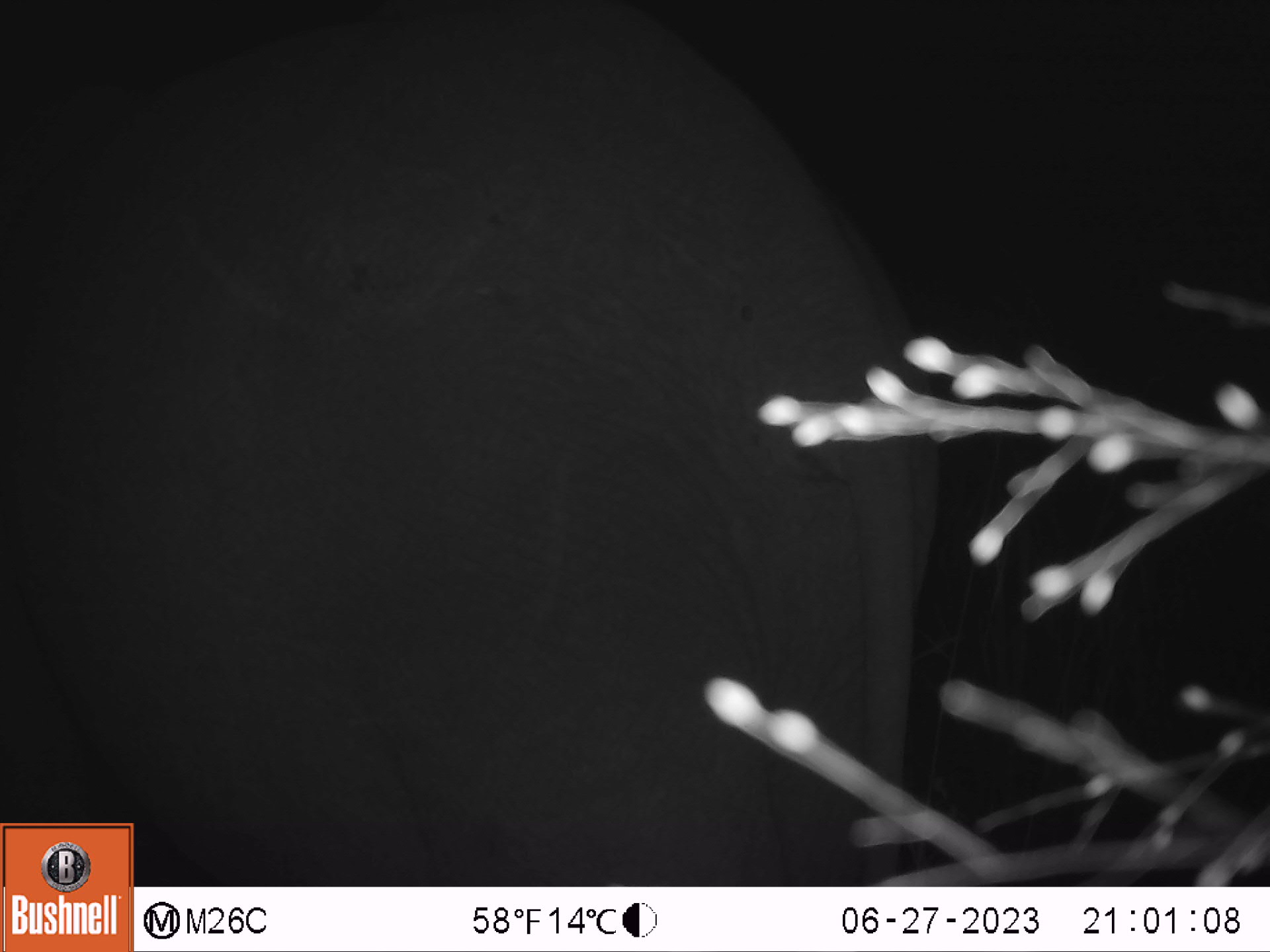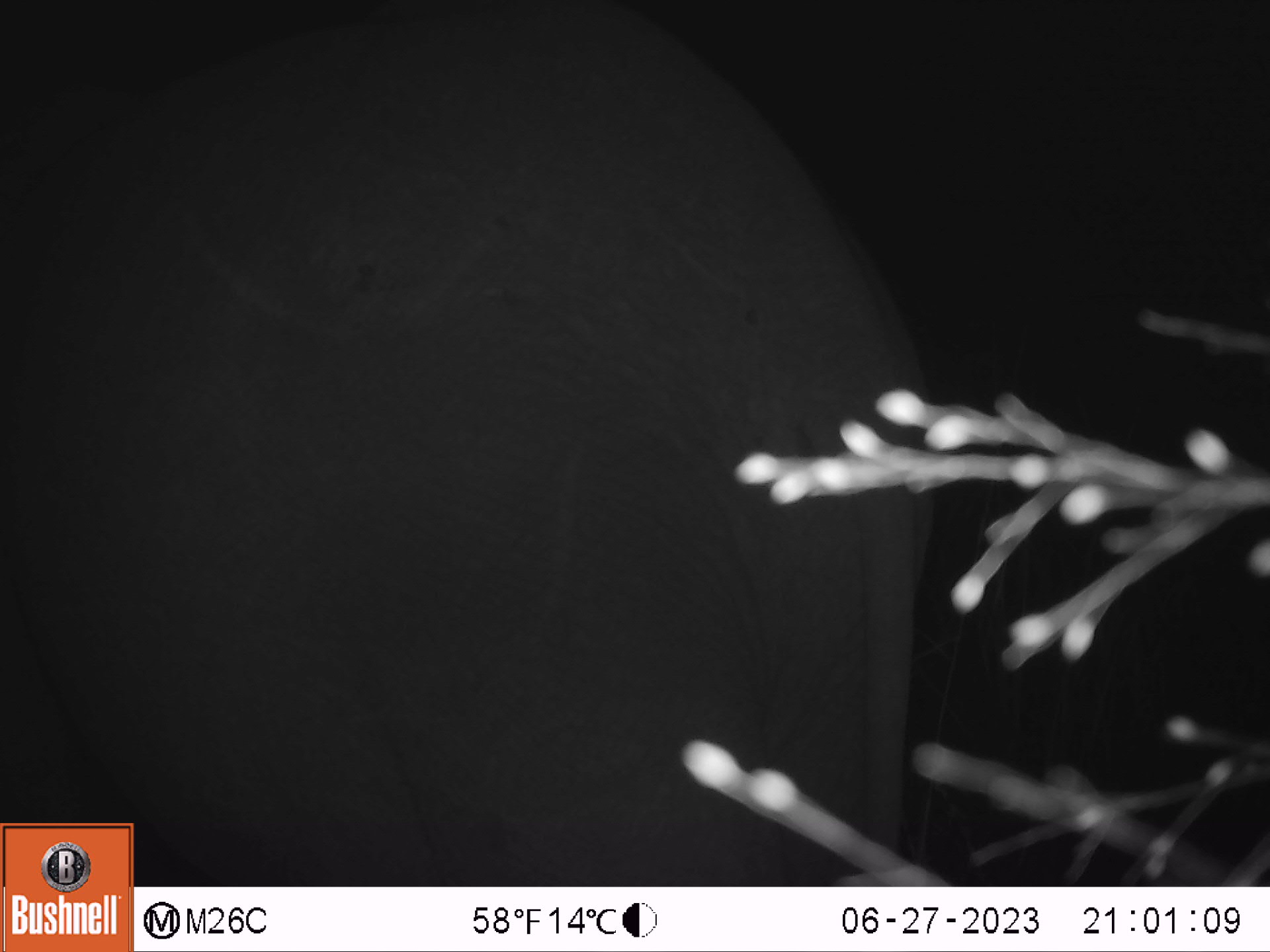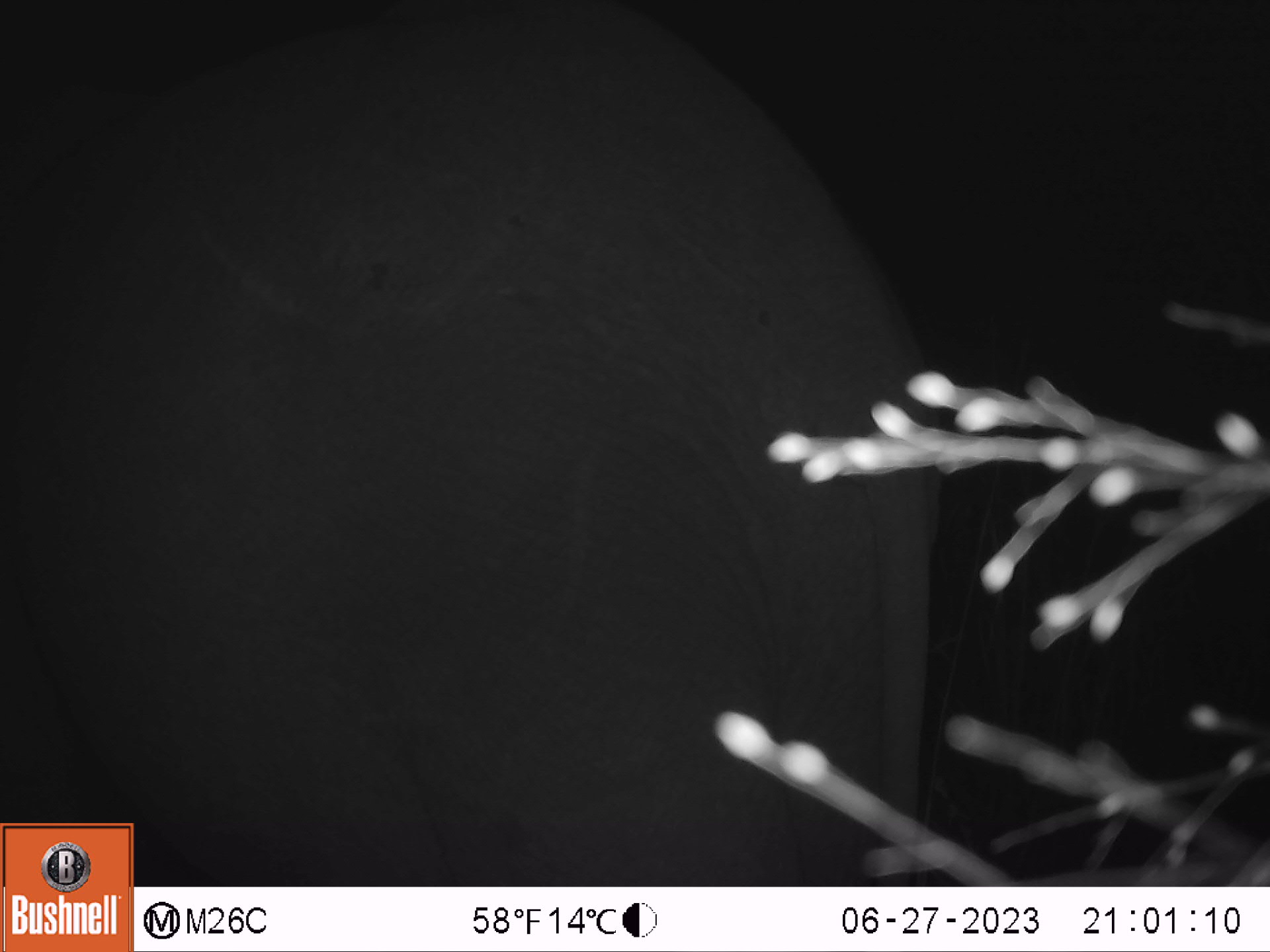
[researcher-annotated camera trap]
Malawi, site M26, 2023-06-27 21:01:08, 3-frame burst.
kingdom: Animalia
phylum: Chordata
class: Mammalia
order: Proboscidea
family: Elephantidae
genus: Loxodonta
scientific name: Loxodonta africana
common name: african savanna elephant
African savanna elephant (Loxodonta africana), count 1.